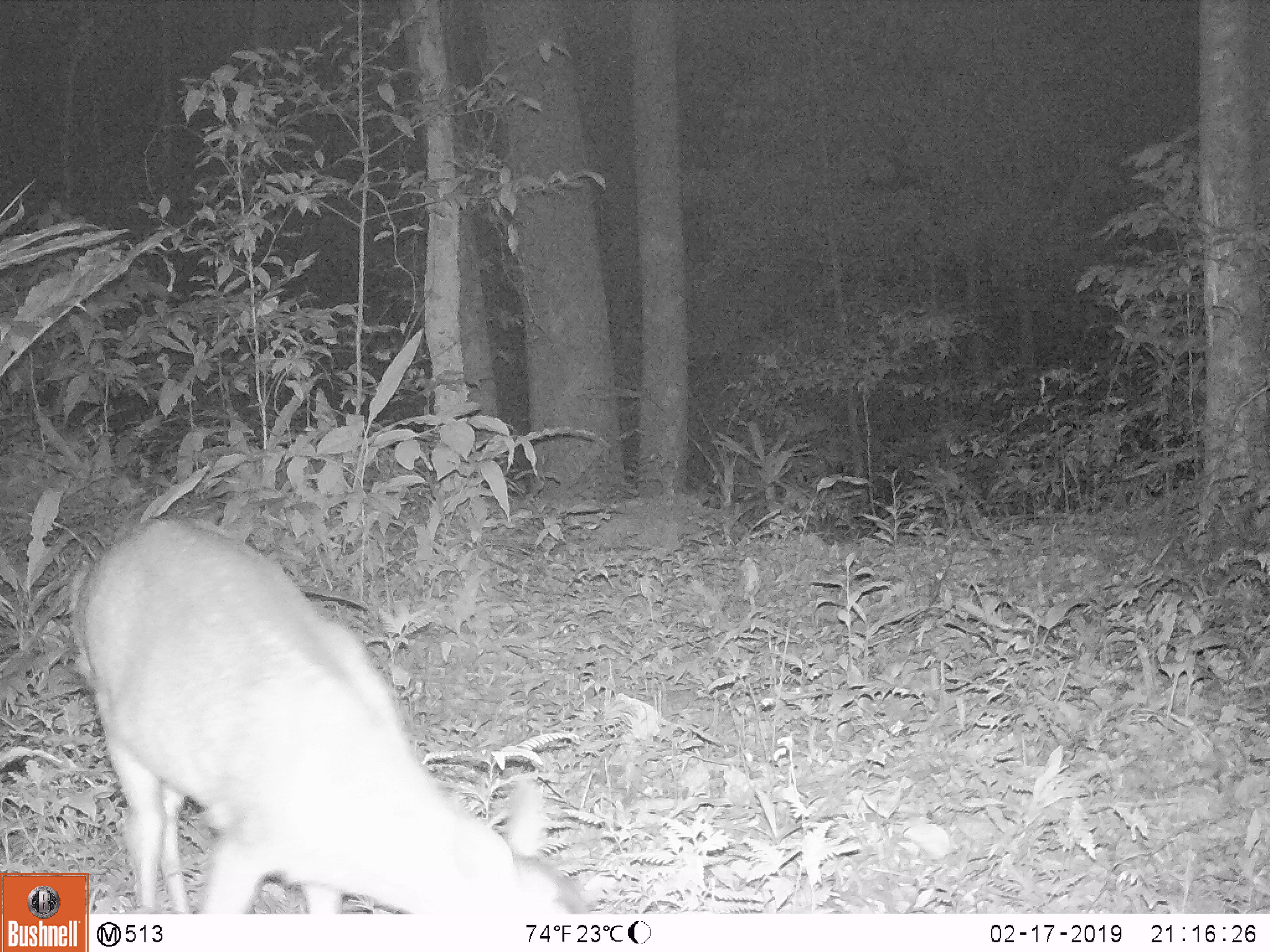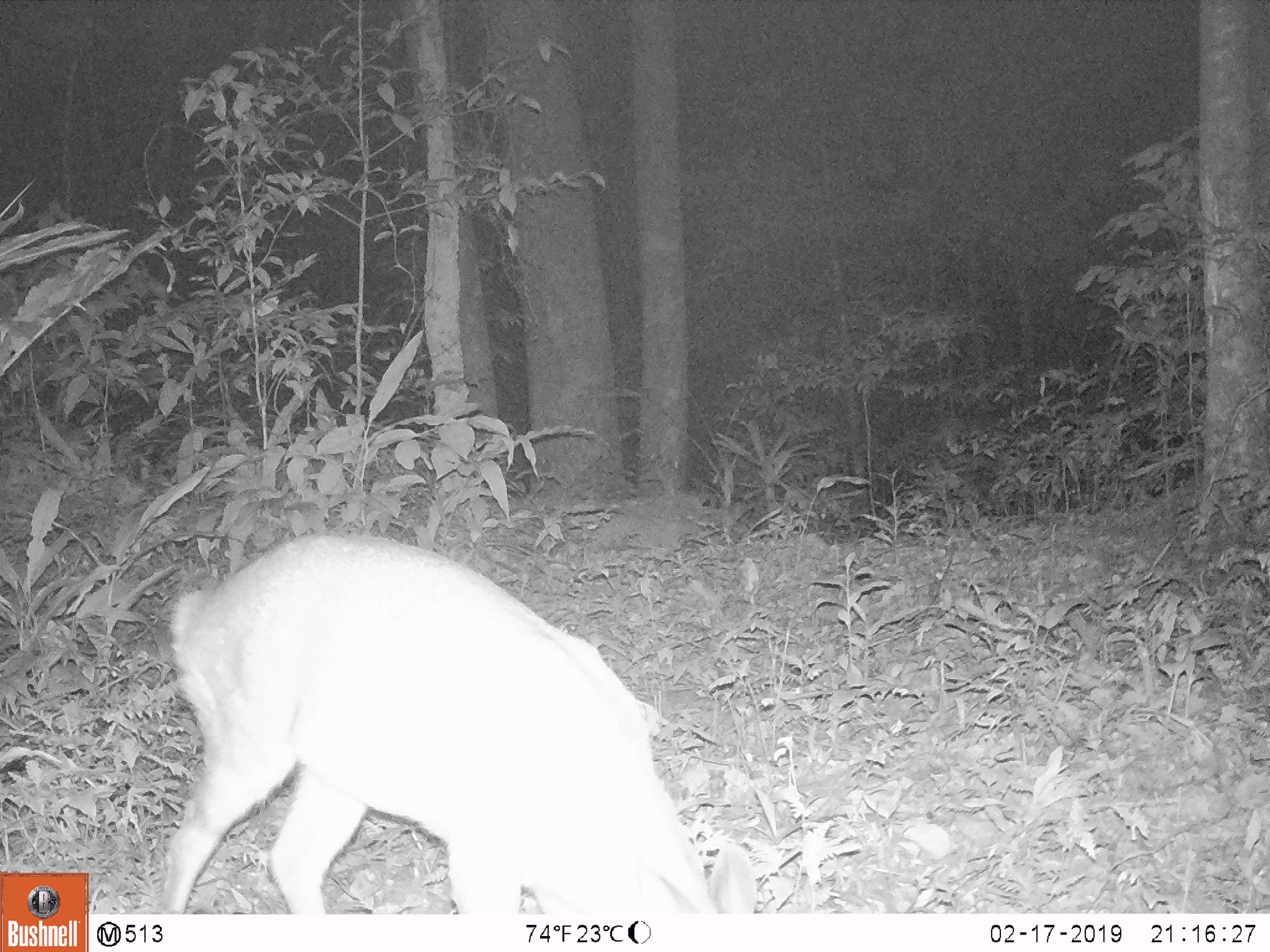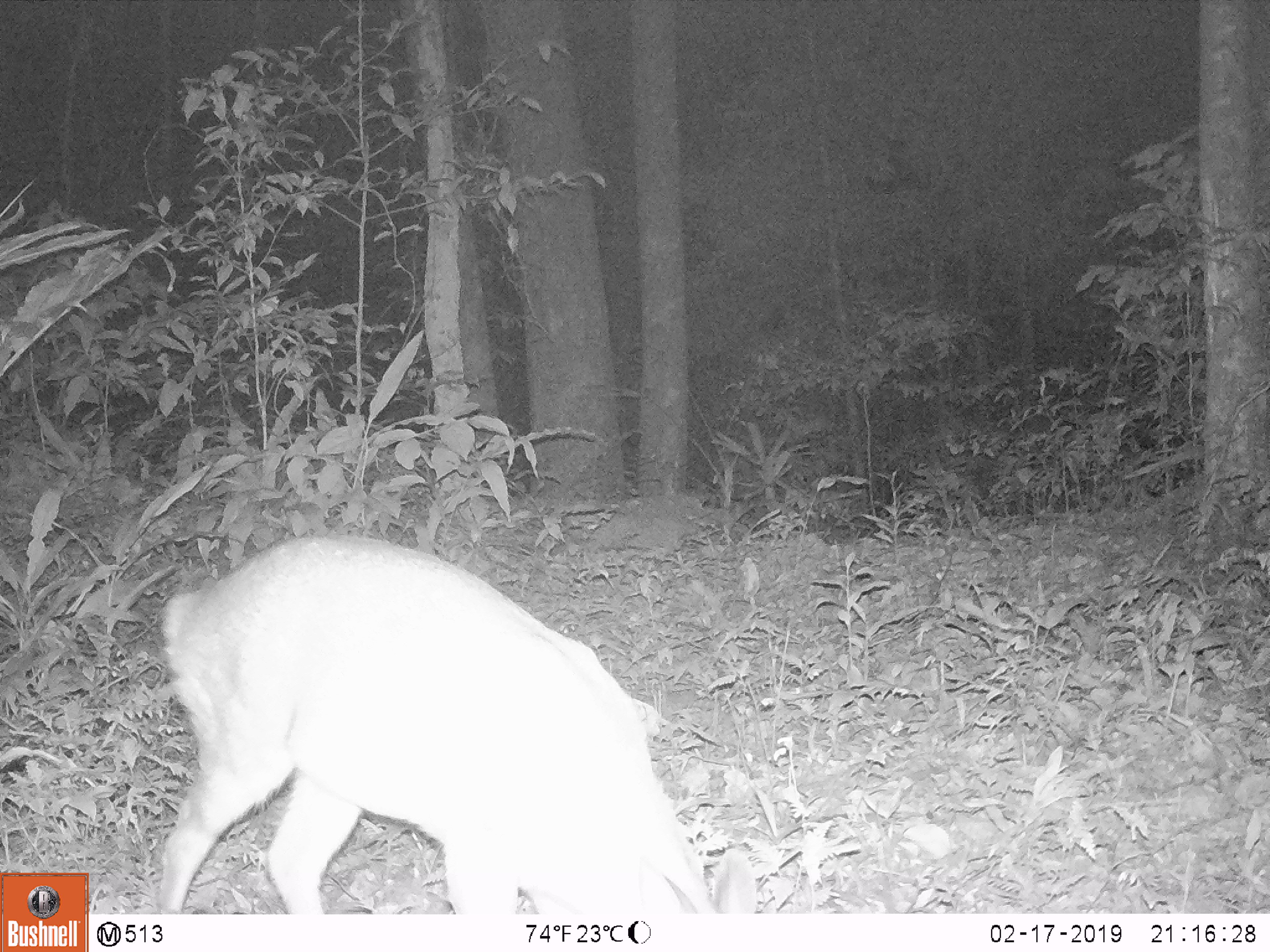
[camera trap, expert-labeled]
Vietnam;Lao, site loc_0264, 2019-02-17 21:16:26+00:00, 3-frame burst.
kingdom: Animalia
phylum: Chordata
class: Mammalia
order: Artiodactyla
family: Cervidae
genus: Muntiacus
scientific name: Muntiacus vuquangensis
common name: large-antlered muntjac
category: large antlered muntjac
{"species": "large antlered muntjac (large-antlered muntjac) (Muntiacus vuquangensis)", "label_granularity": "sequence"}